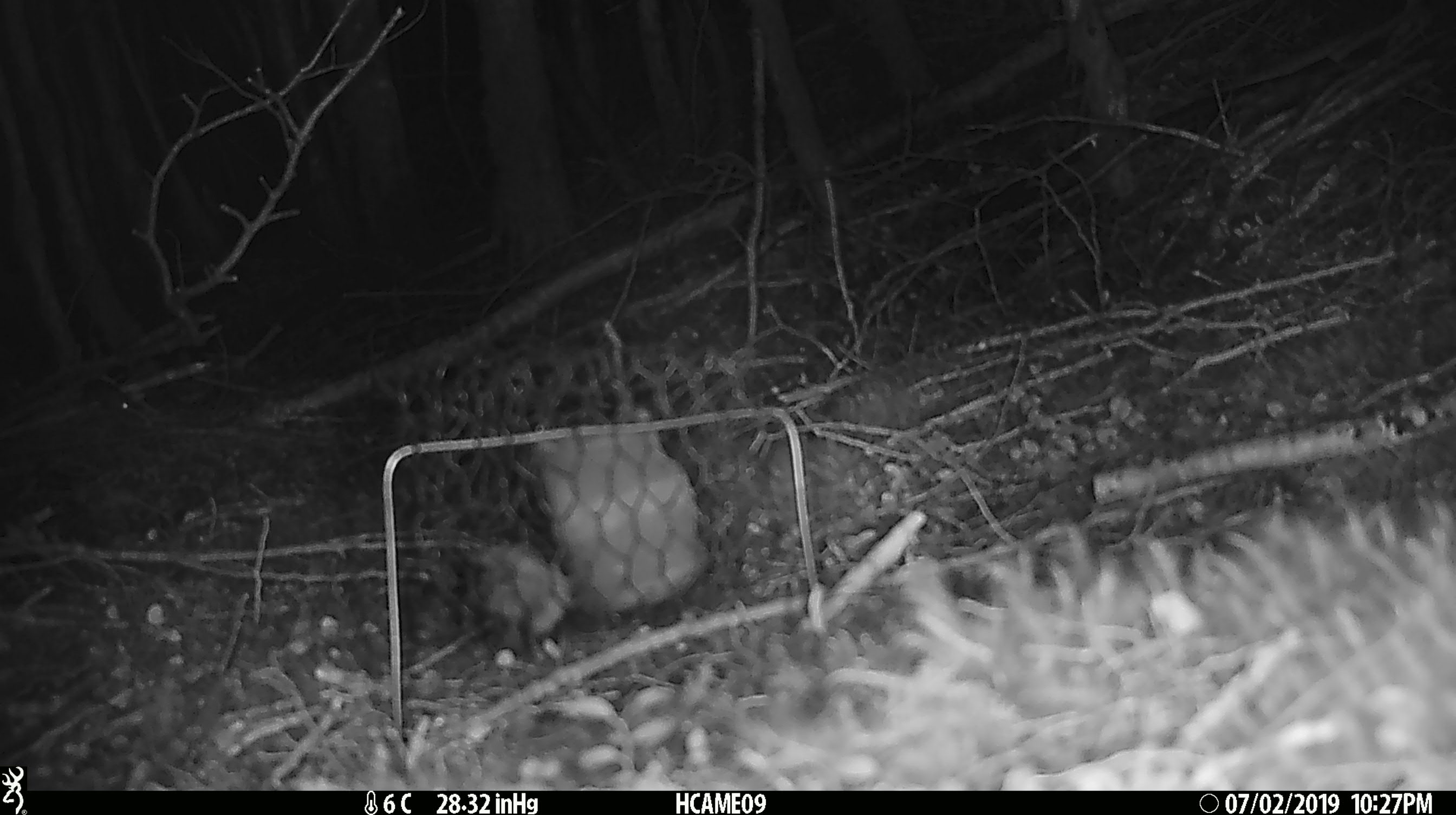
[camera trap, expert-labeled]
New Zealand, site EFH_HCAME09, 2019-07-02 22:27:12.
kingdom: Animalia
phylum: Chordata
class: Mammalia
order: Rodentia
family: Muridae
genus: Mus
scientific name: Mus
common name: mouse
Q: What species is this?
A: Mouse (Mus).